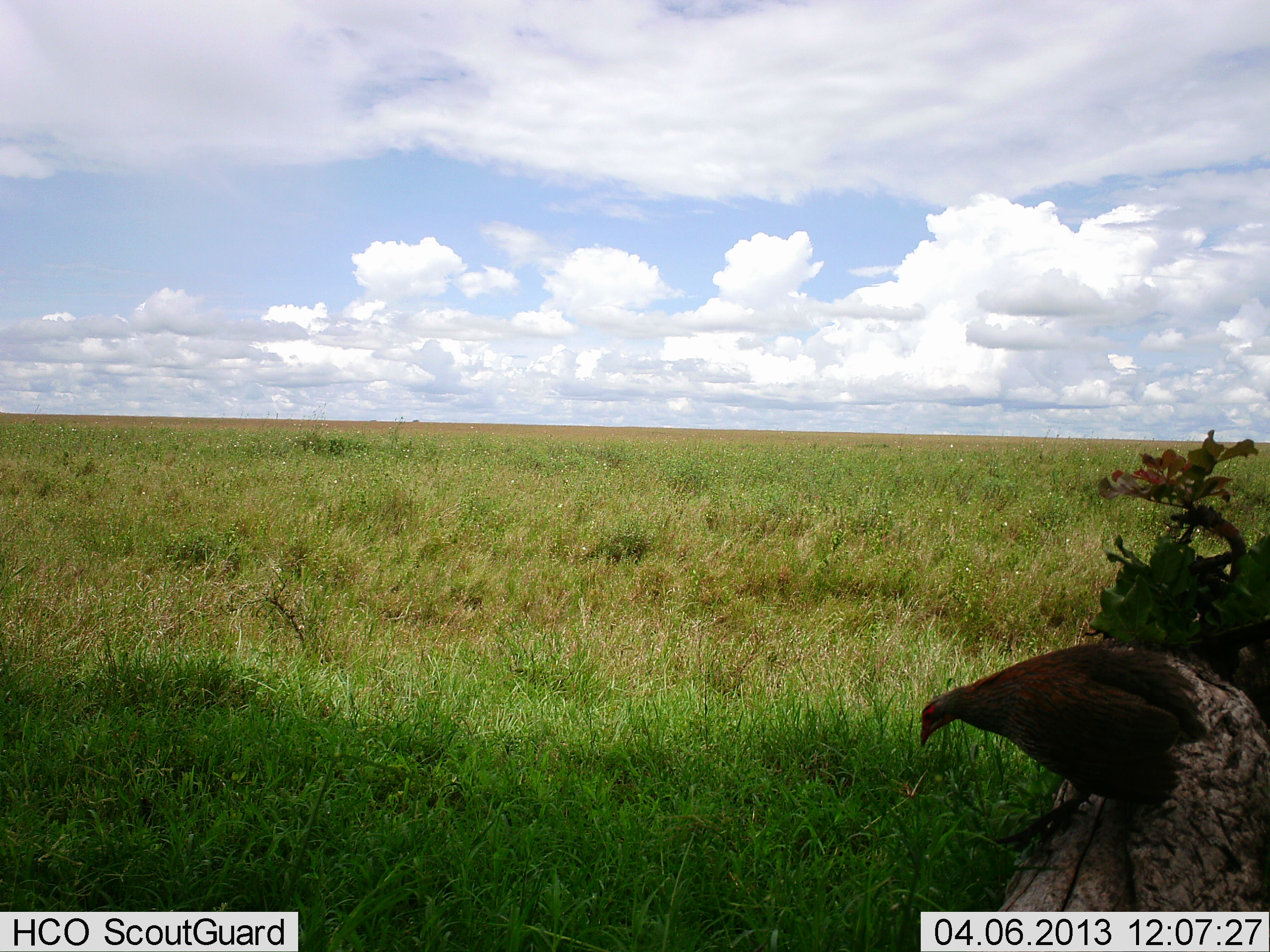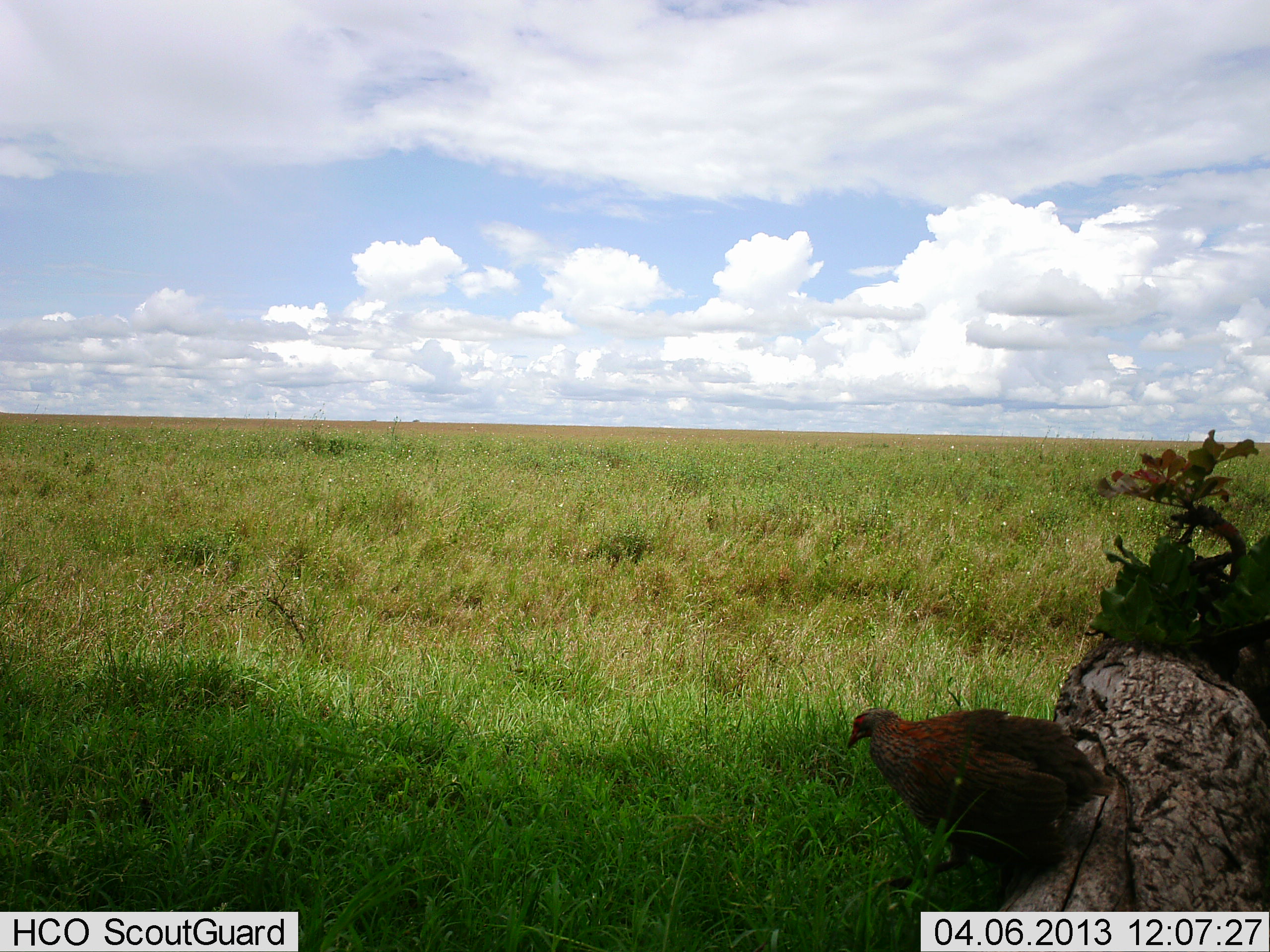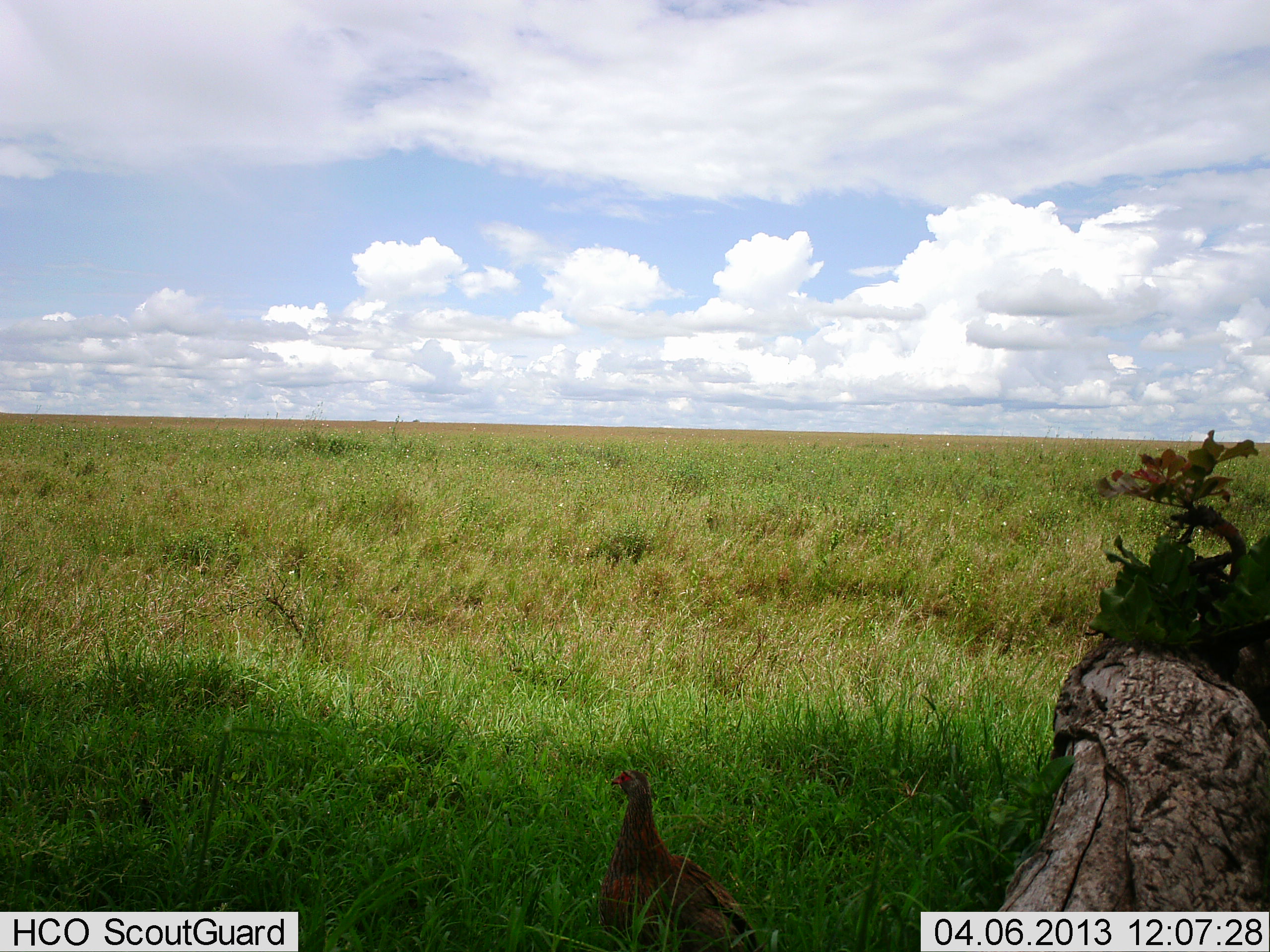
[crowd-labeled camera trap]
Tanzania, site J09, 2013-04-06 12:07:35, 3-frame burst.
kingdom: Animalia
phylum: Chordata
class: Aves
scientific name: Aves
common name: bird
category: otherbird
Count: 1.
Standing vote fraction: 14%.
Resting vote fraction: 14%.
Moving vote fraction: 71%.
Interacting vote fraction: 0%.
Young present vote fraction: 0%.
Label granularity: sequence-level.